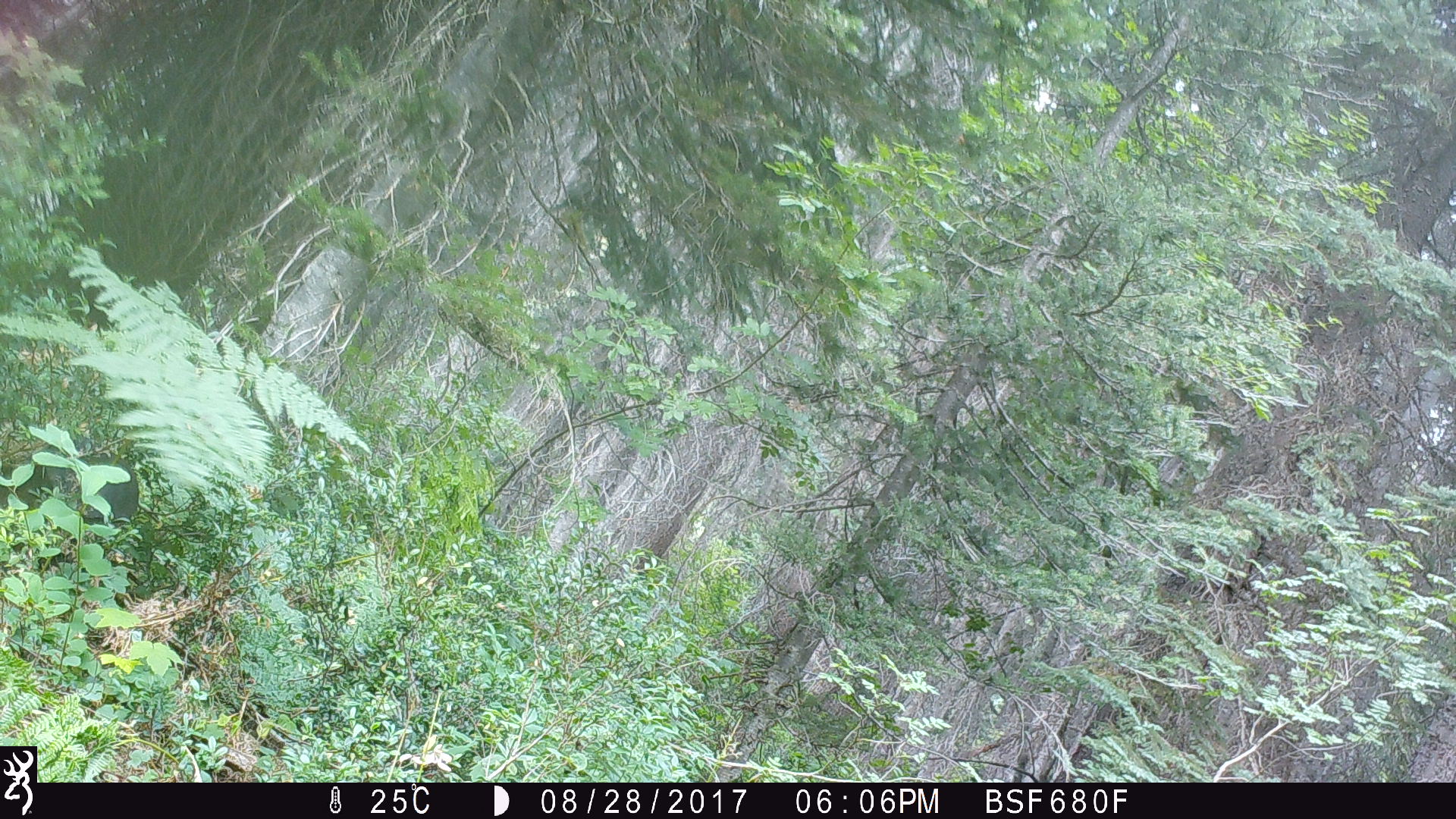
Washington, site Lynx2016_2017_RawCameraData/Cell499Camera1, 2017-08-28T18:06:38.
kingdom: Animalia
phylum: Chordata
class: Mammalia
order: Carnivora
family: Ursidae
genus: Ursus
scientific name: Ursus americanus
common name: american black bear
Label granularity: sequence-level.